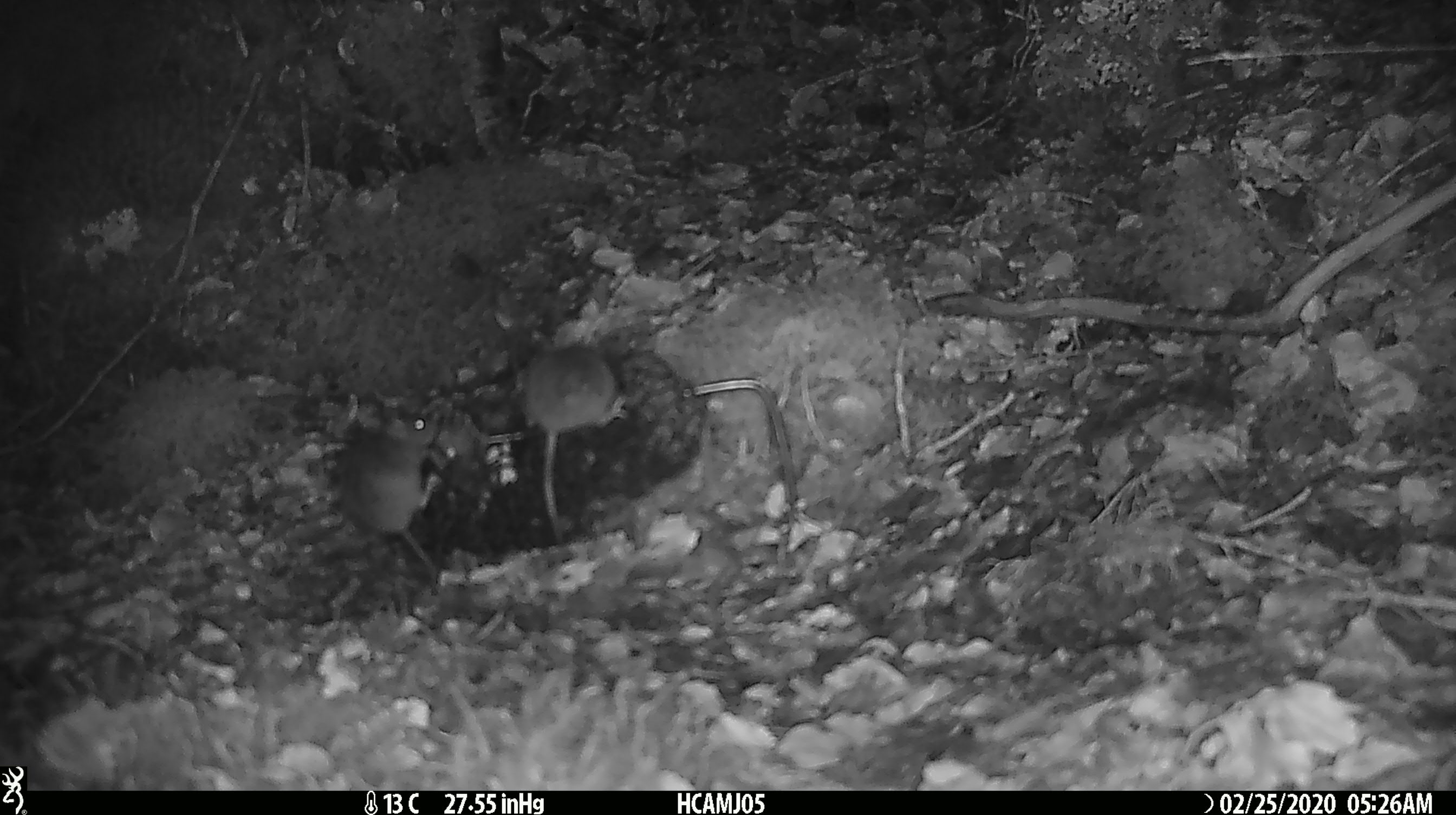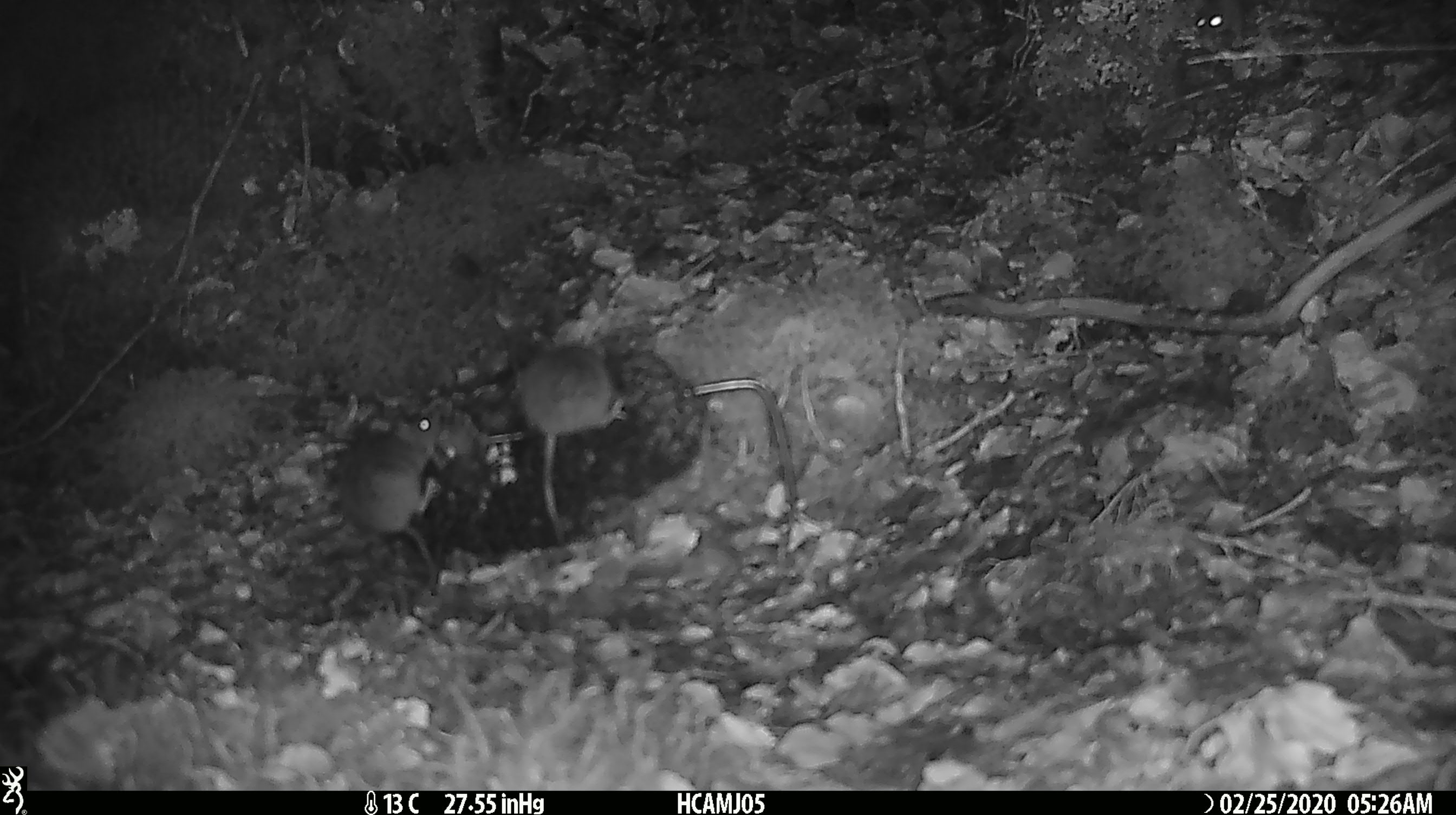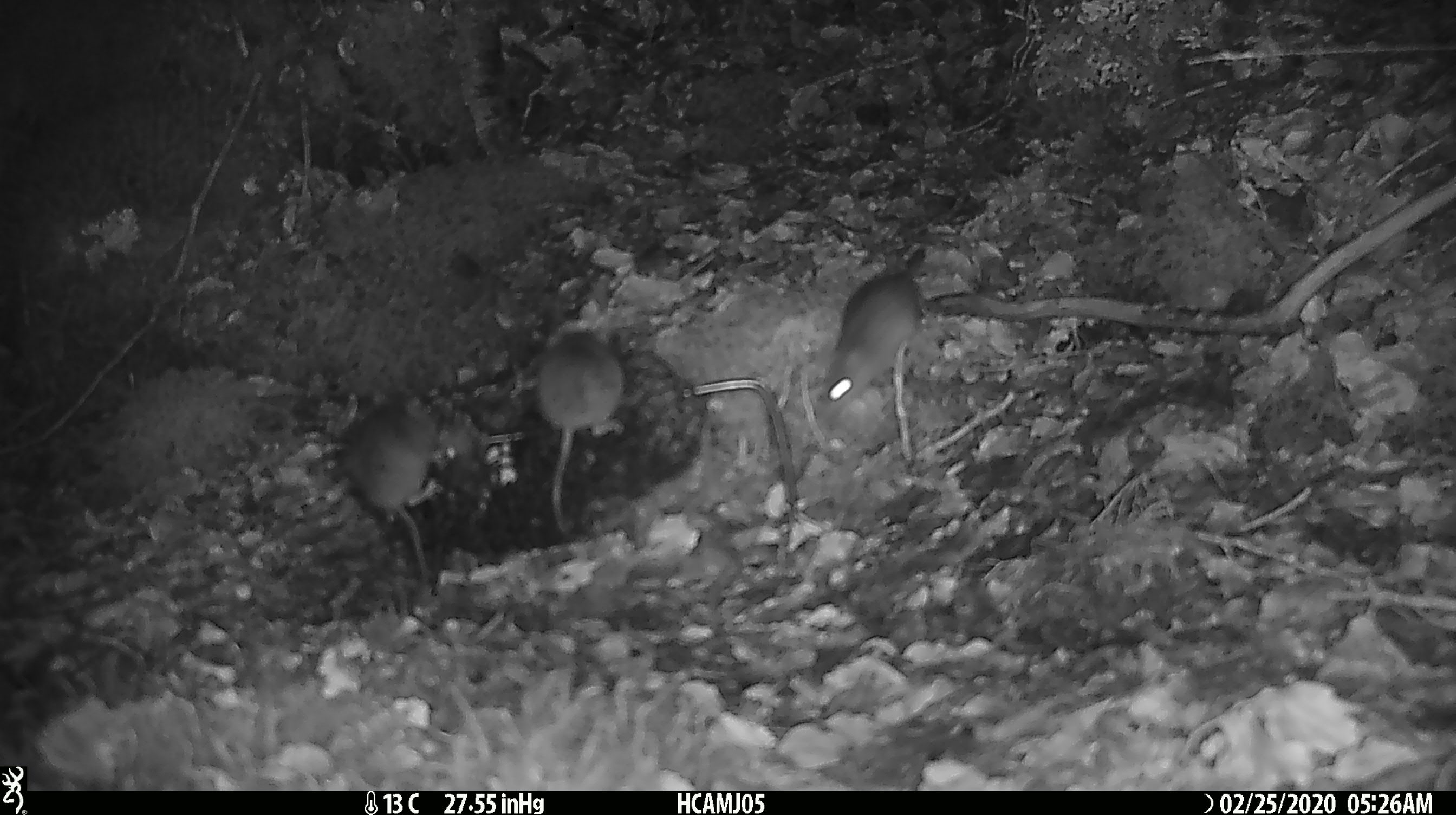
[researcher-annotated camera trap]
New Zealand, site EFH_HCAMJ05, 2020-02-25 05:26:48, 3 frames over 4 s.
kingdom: Animalia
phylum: Chordata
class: Mammalia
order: Rodentia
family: Muridae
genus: Mus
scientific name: Mus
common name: mouse